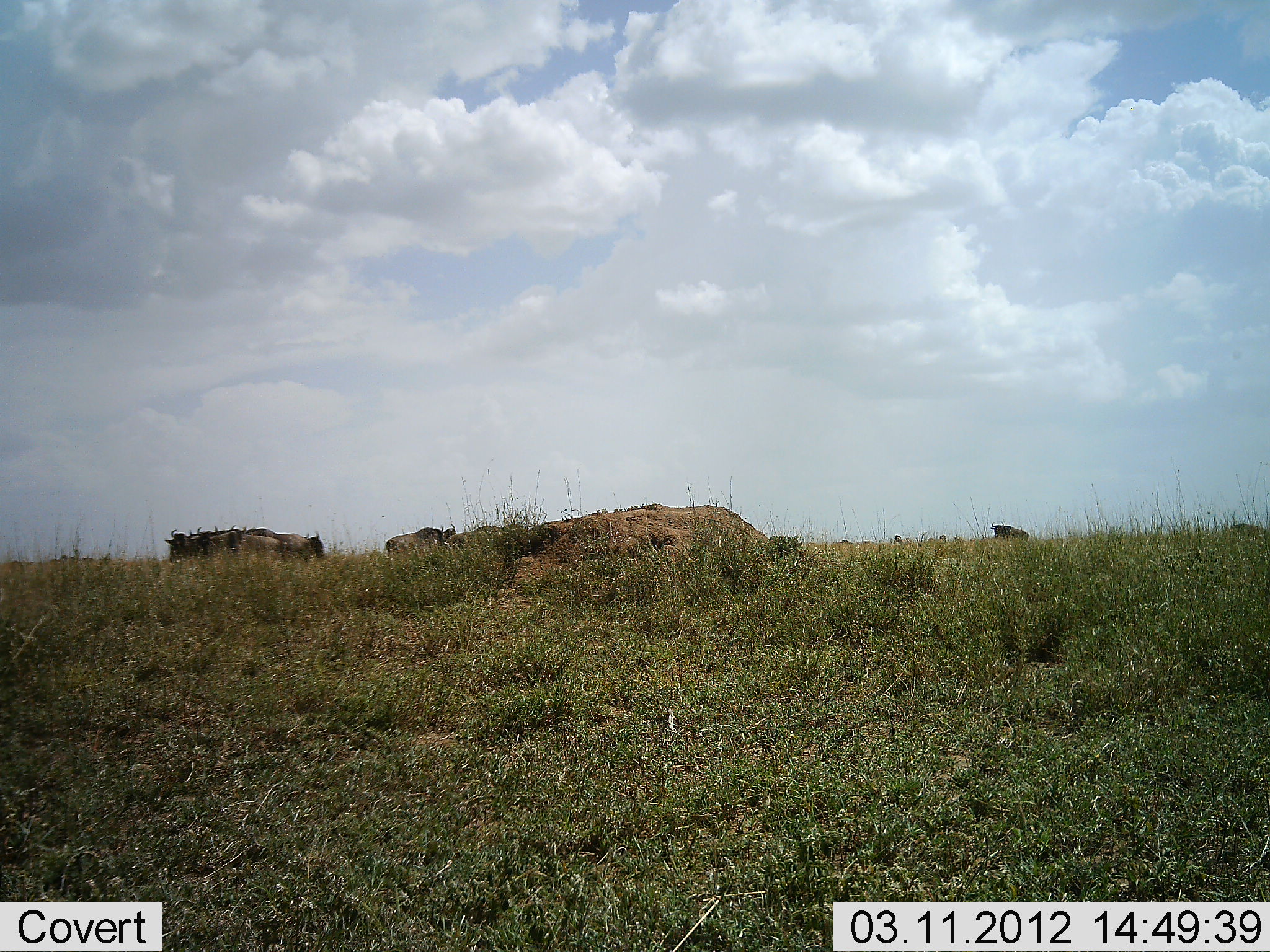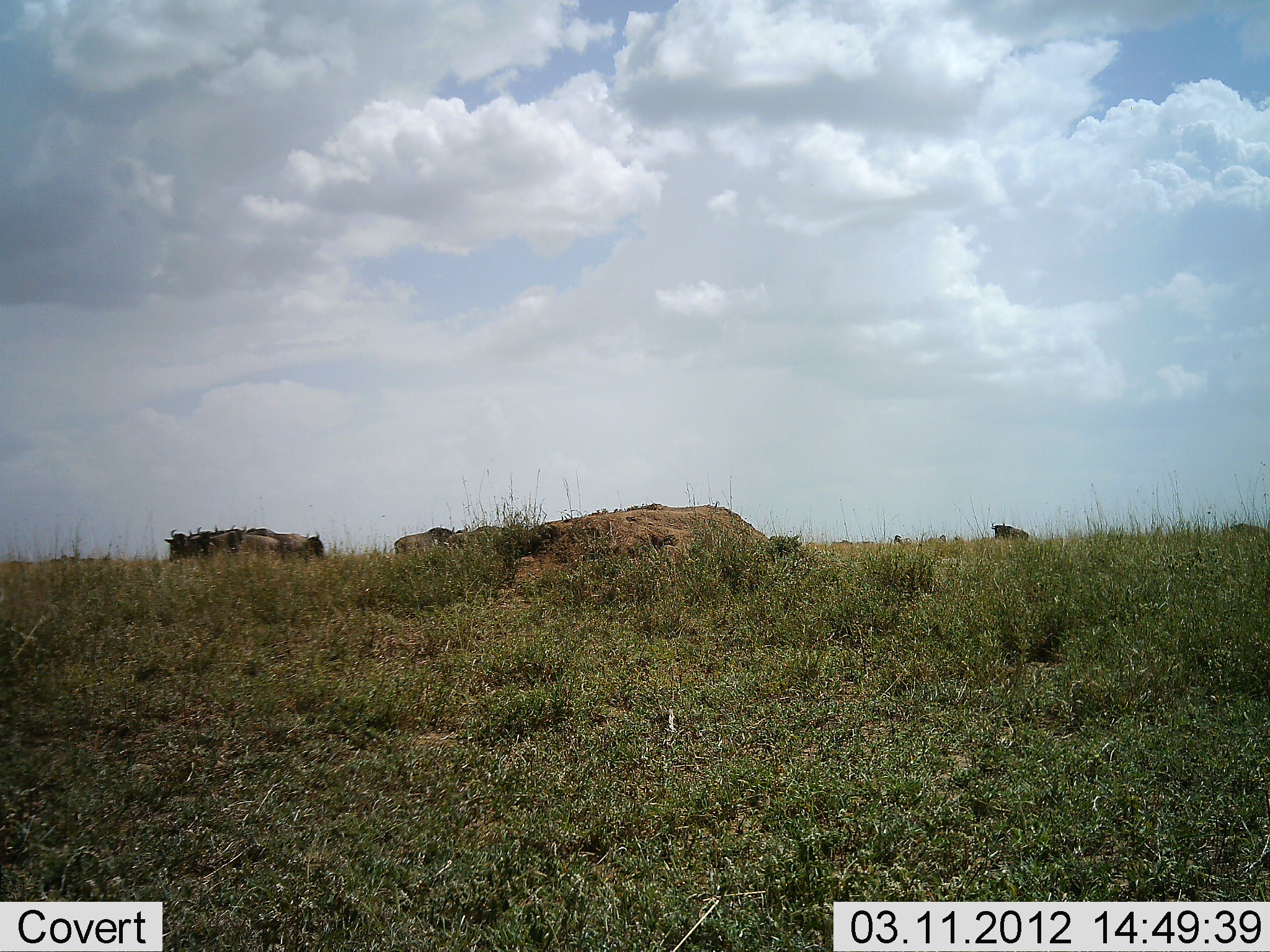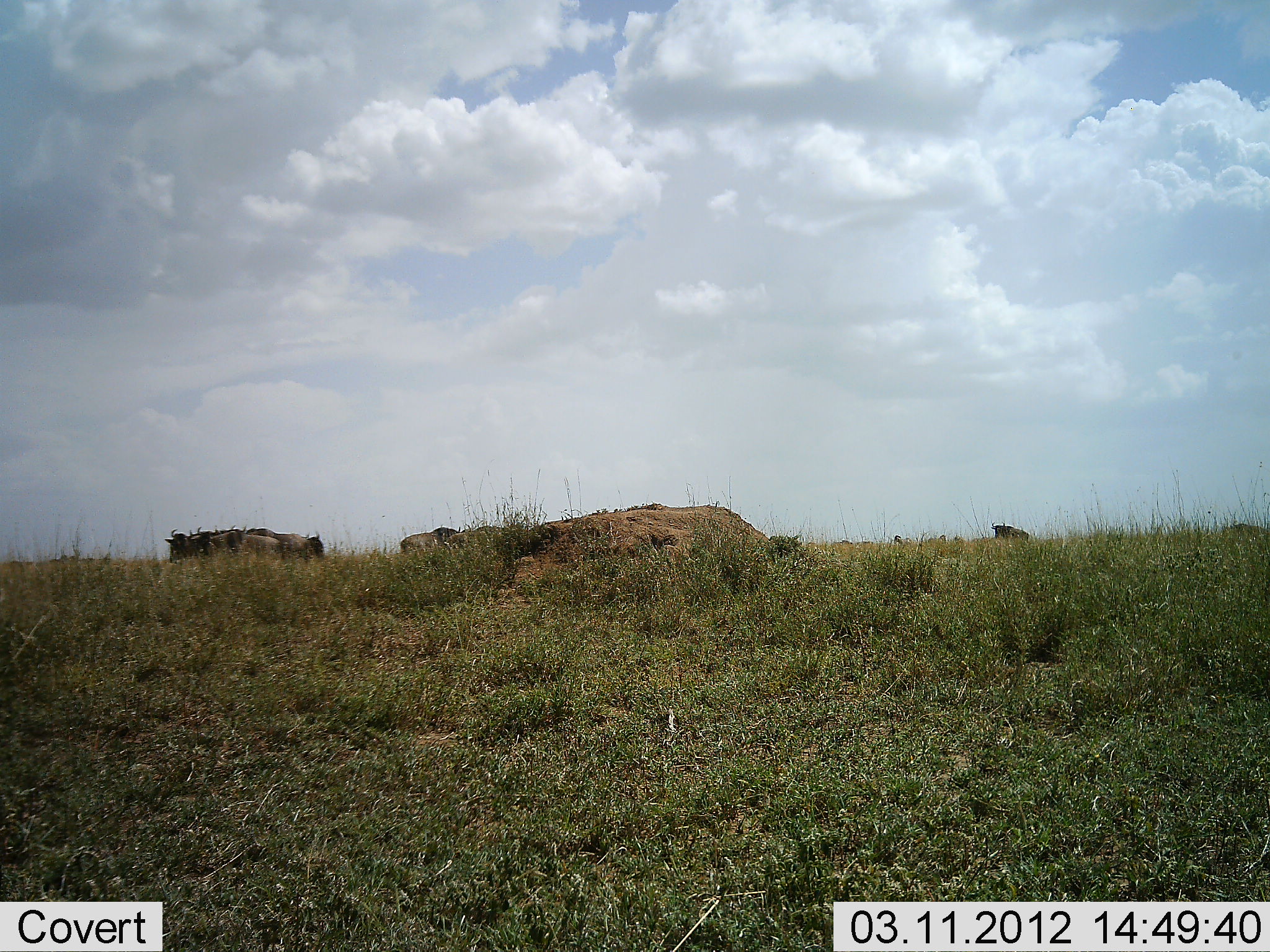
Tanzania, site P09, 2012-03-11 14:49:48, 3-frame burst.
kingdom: Animalia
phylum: Chordata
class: Mammalia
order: Artiodactyla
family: Bovidae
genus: Connochaetes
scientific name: Connochaetes taurinus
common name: blue wildebeest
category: wildebeest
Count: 6.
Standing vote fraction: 83%.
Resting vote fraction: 6%.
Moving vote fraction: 56%.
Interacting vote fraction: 0%.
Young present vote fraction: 0%.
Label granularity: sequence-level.